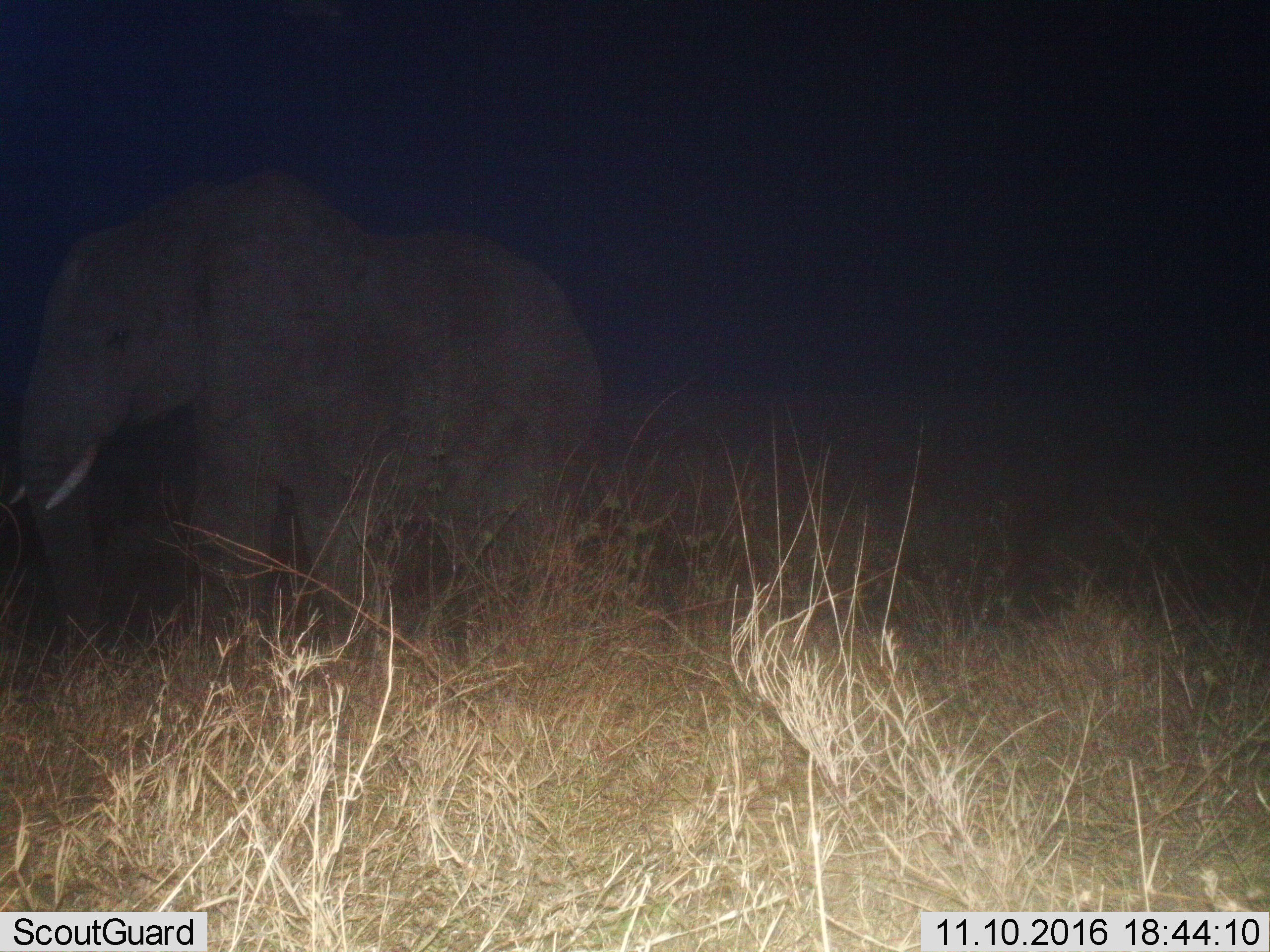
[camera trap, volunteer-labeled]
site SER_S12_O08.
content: unidentified animal